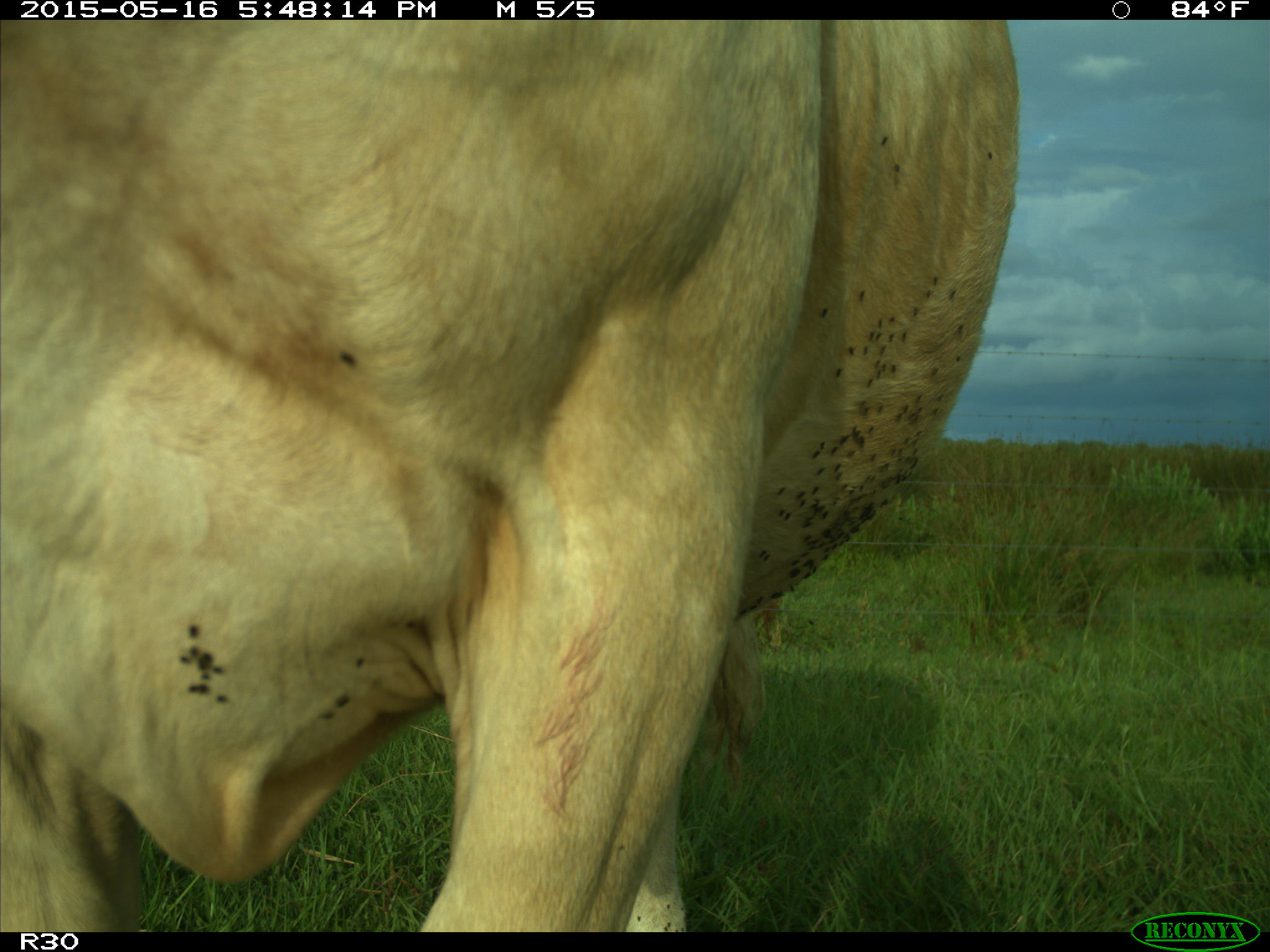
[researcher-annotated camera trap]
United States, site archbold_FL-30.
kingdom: Animalia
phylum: Chordata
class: Mammalia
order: Artiodactyla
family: Bovidae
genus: Bos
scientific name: Bos taurus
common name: domestic cow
Bos taurus (domestic cow).